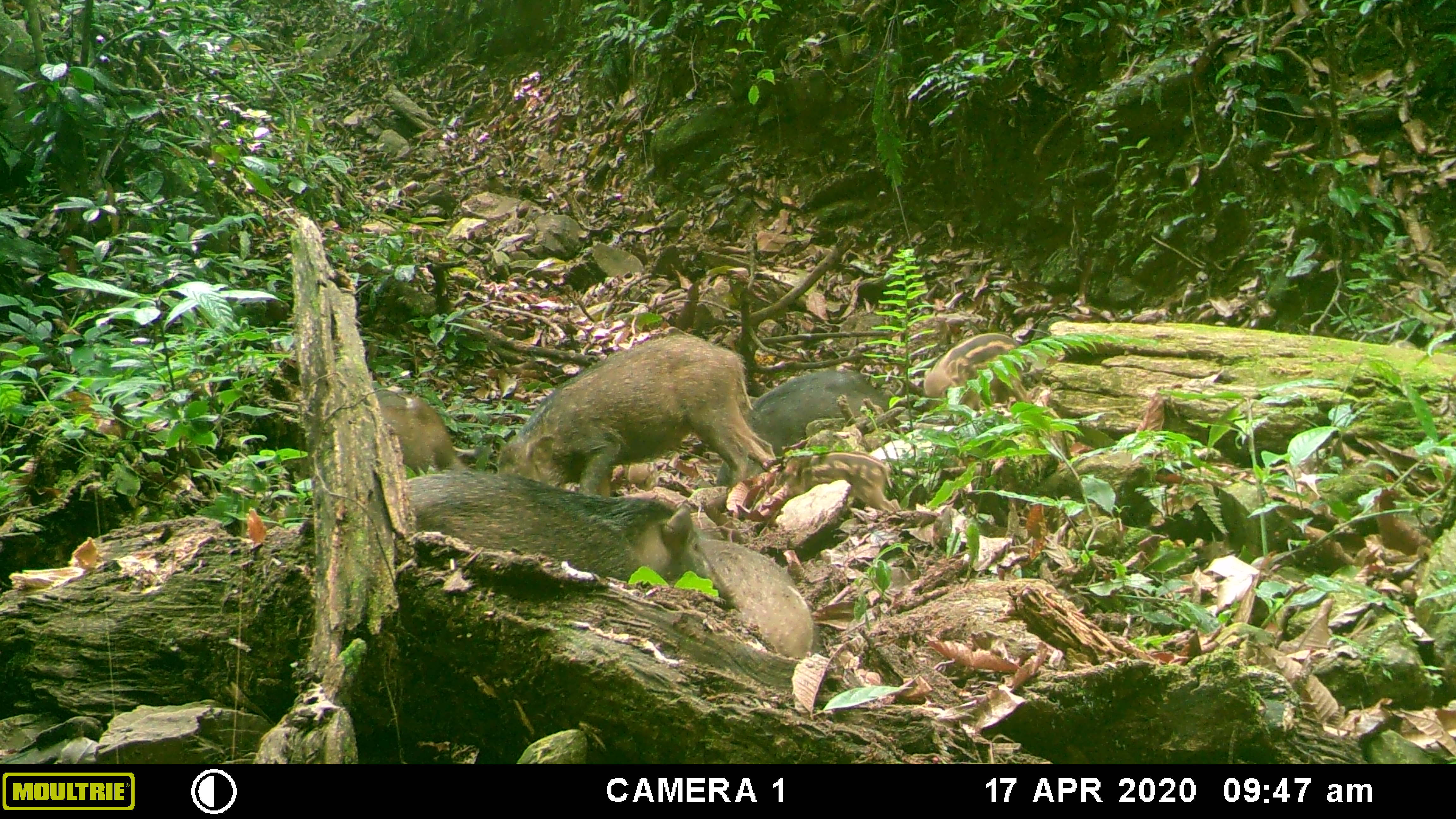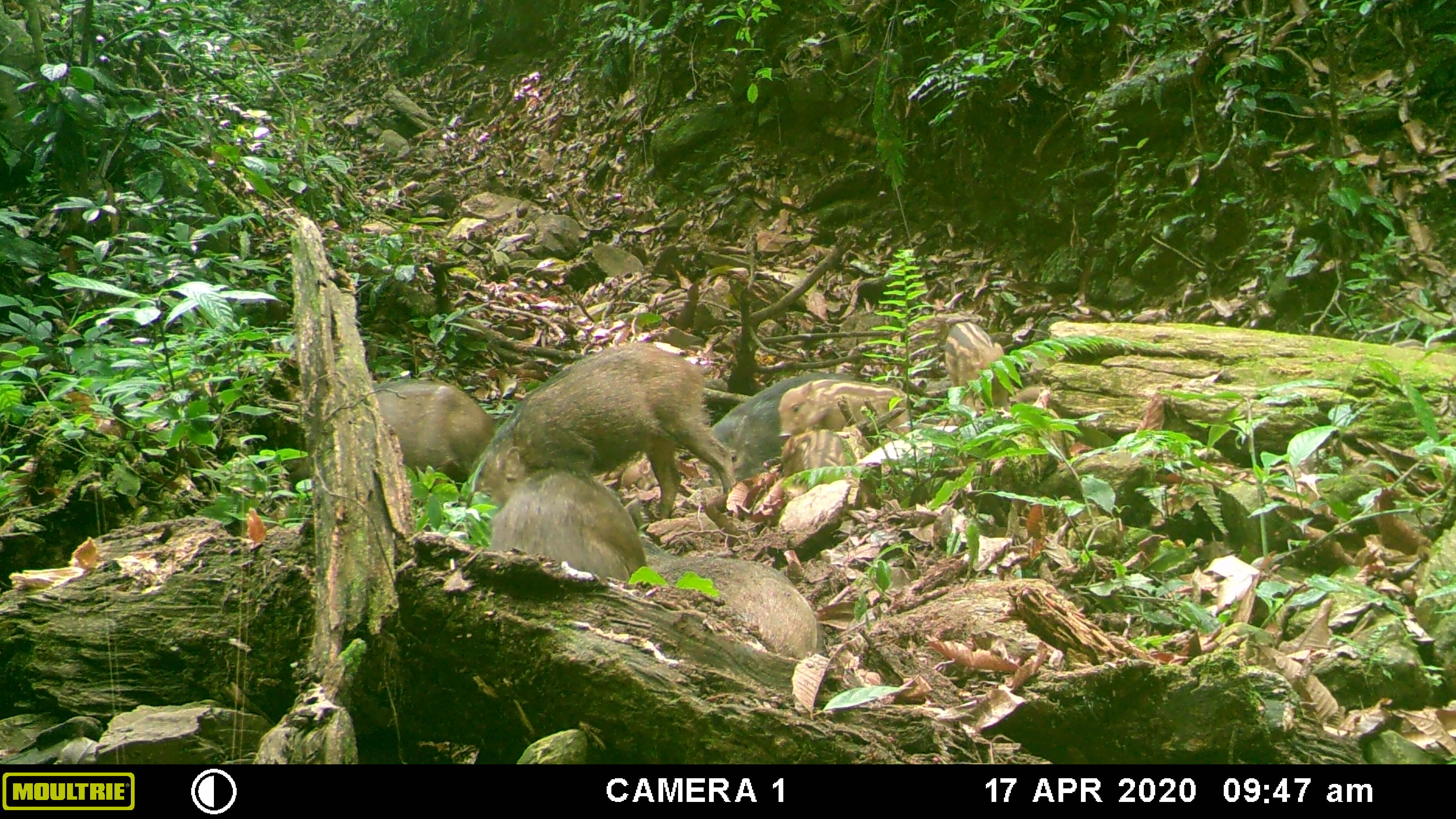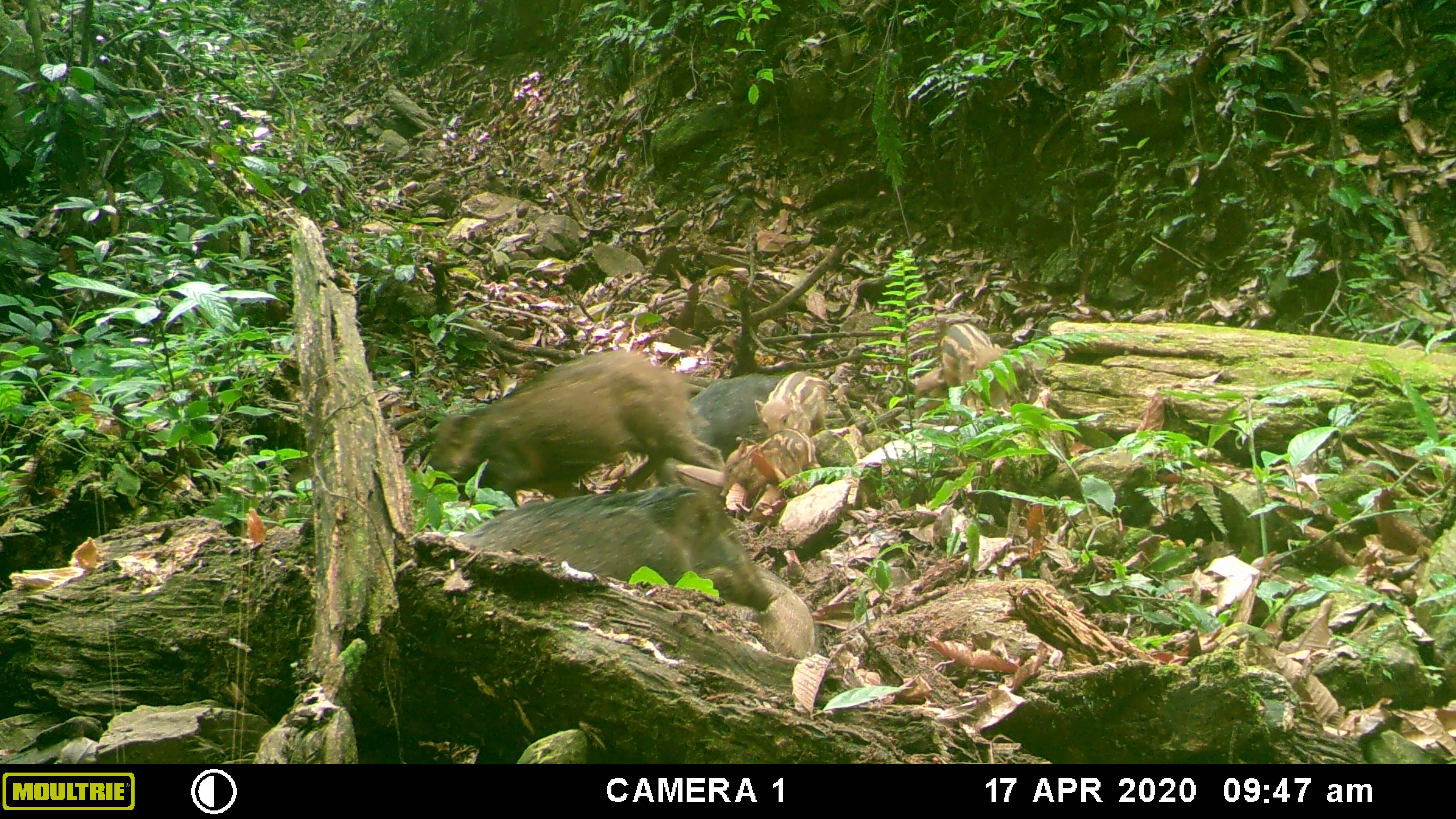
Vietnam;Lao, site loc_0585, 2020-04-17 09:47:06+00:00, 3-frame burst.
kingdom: Animalia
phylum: Chordata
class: Mammalia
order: Artiodactyla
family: Suidae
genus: Sus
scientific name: Sus scrofa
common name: eurasian wild pig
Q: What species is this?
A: Eurasian wild pig (Sus scrofa).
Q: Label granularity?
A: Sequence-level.